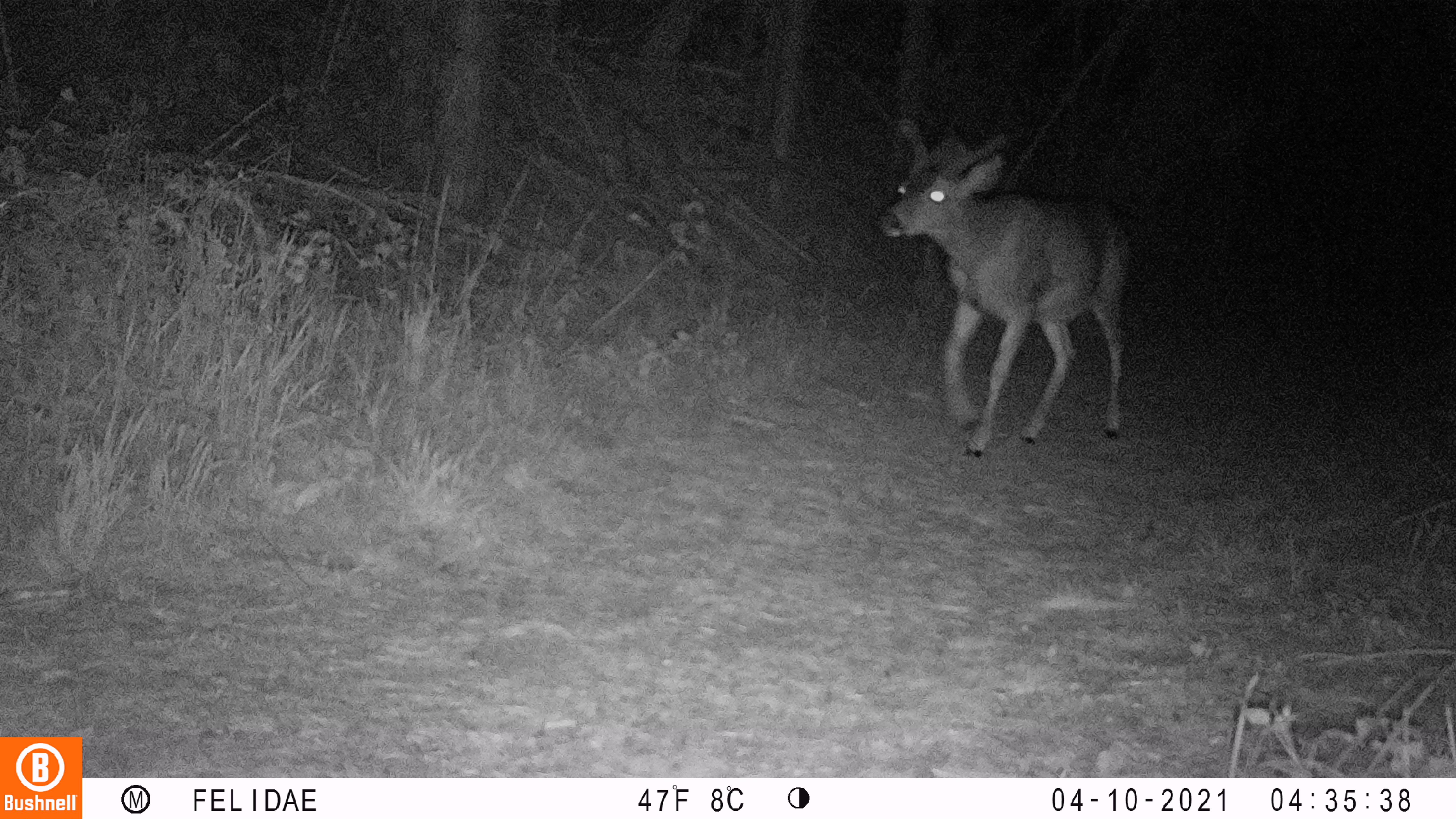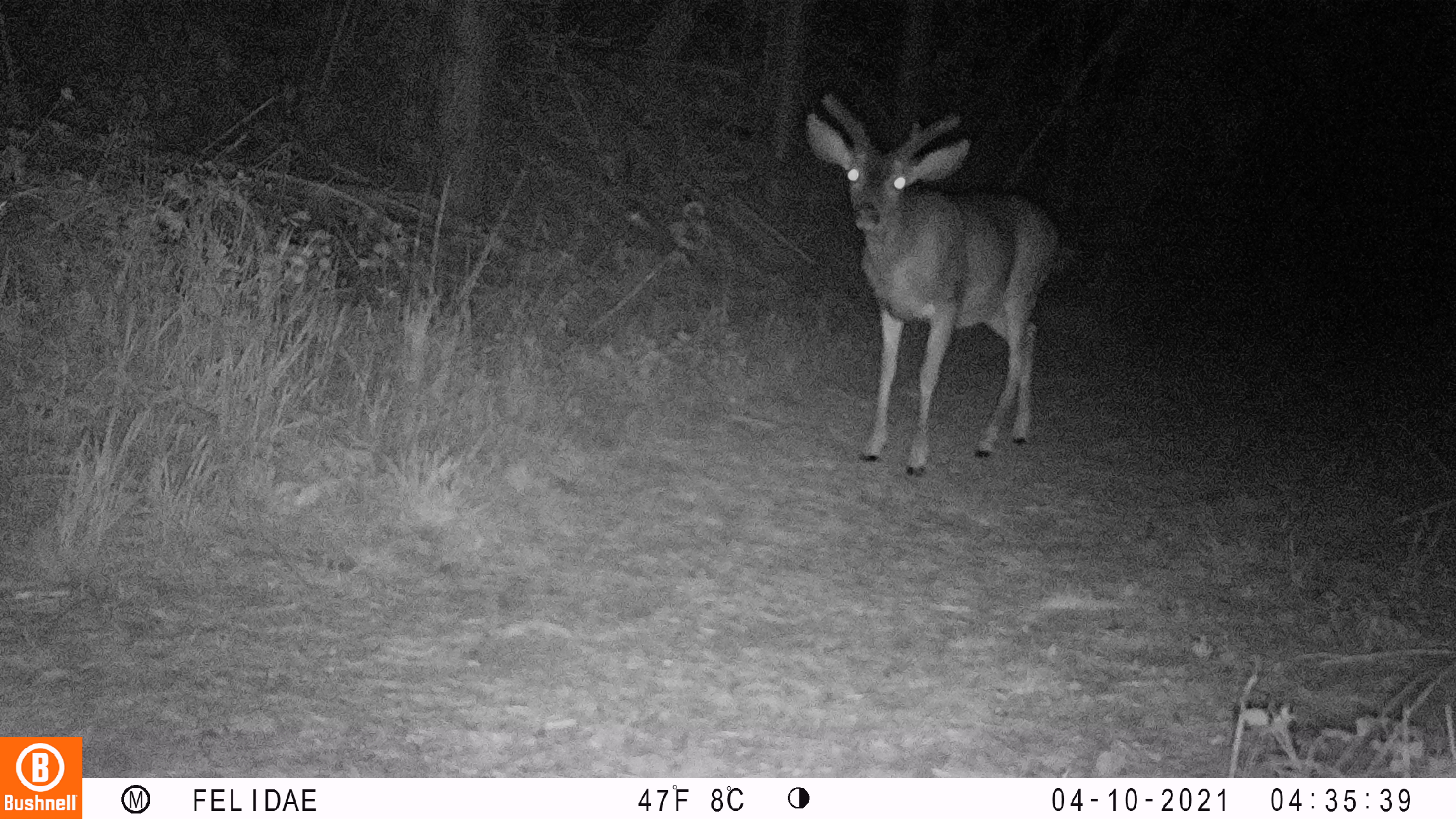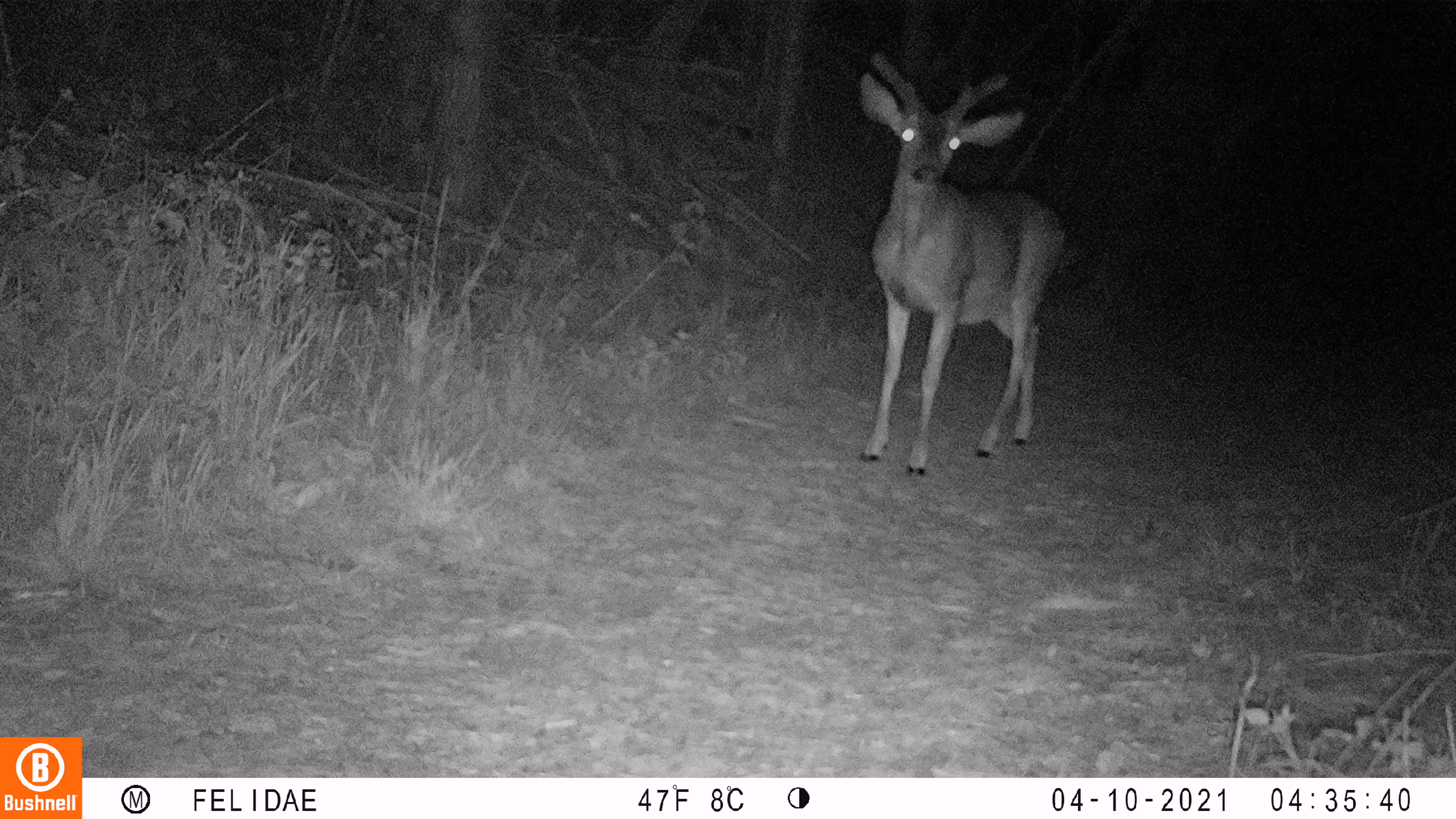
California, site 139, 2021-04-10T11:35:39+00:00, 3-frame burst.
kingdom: Animalia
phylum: Chordata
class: Mammalia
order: Artiodactyla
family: Cervidae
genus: Odocoileus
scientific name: Odocoileus hemionus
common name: mule deer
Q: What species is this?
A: Mule deer (Odocoileus hemionus).